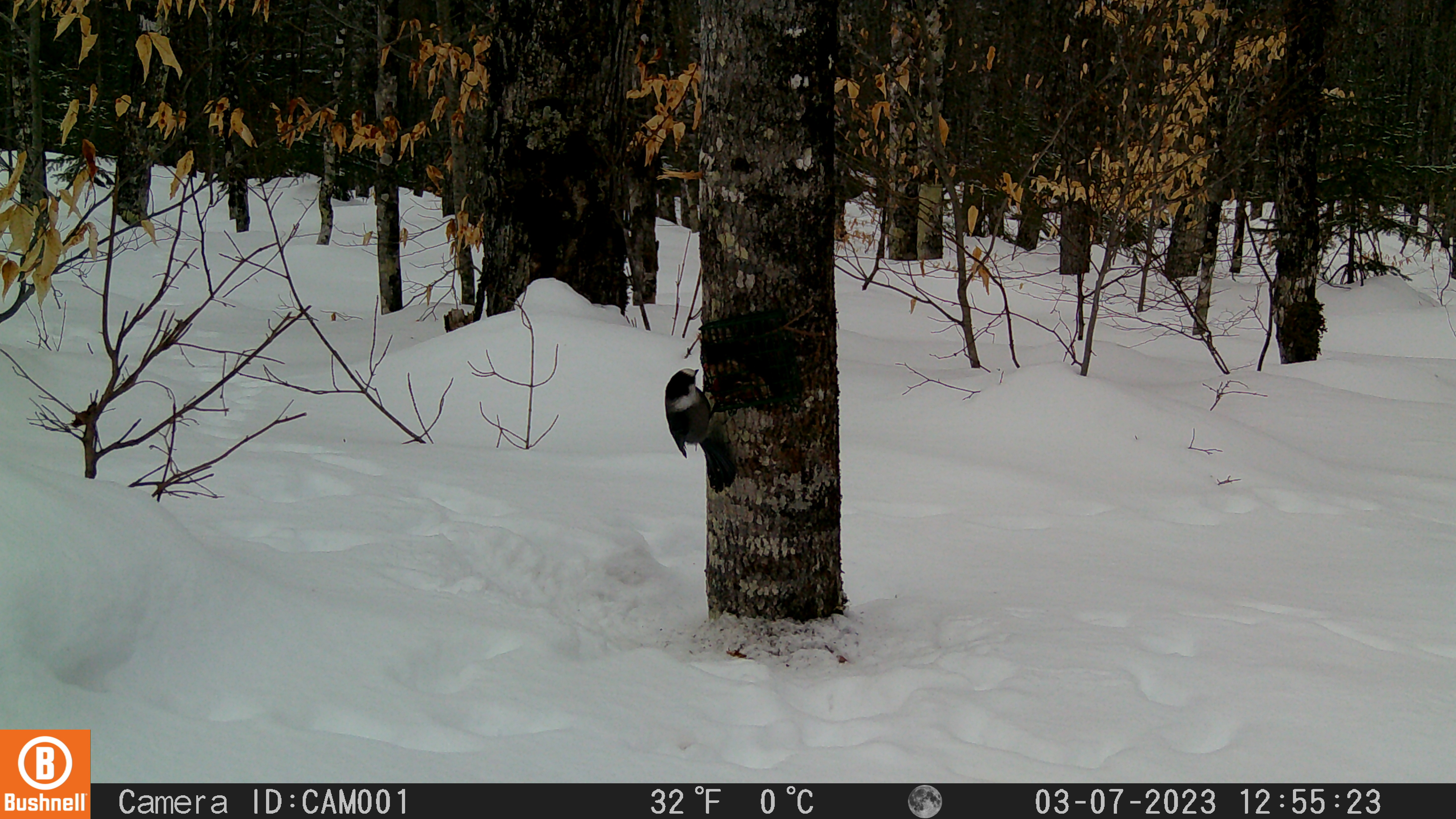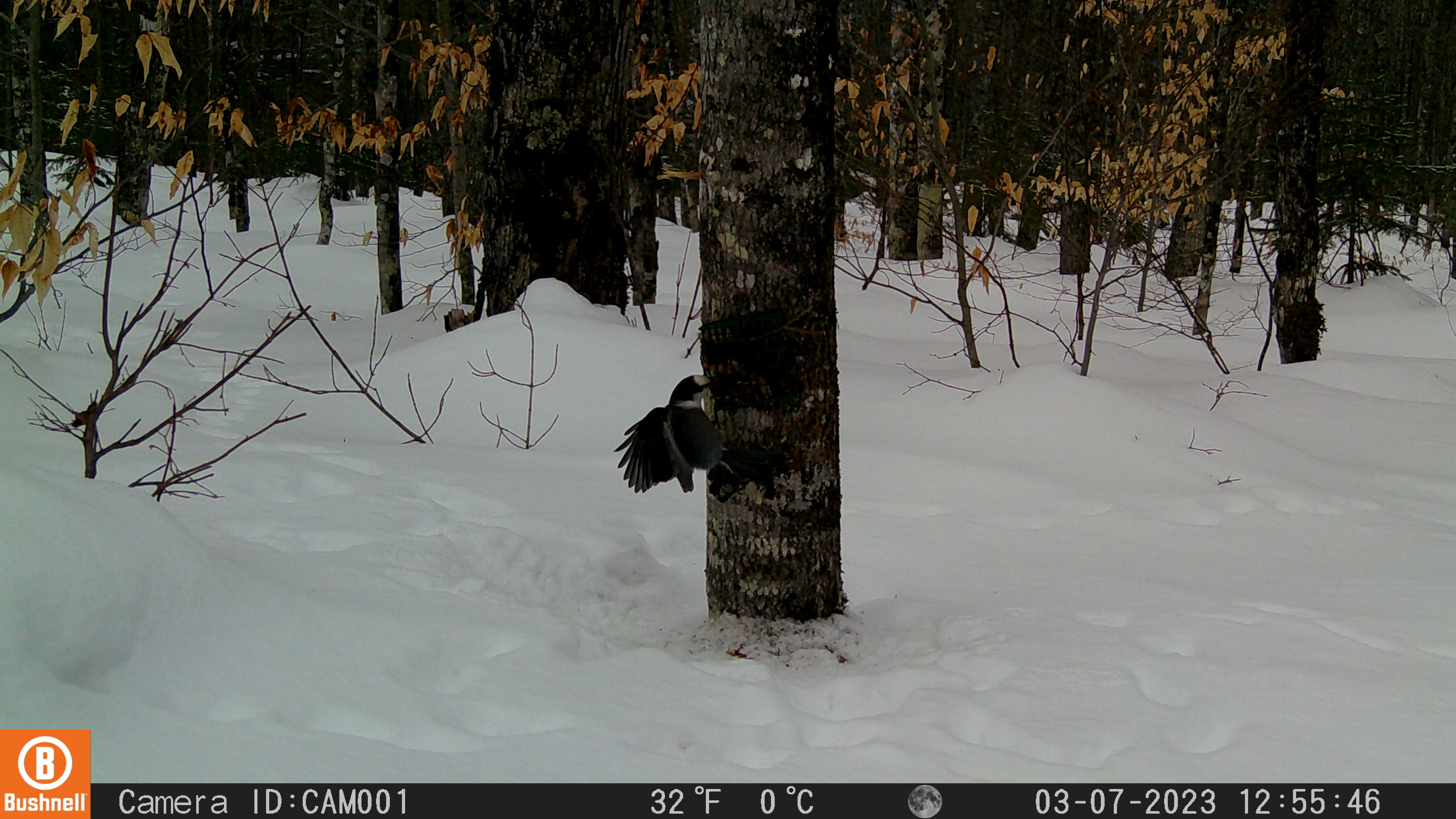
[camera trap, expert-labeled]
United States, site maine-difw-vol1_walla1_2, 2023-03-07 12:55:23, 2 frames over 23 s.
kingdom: Animalia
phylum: Chordata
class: Aves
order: Passeriformes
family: Corvidae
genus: Perisoreus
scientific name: Perisoreus canadensis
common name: canada jay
Canada jay (Perisoreus canadensis).